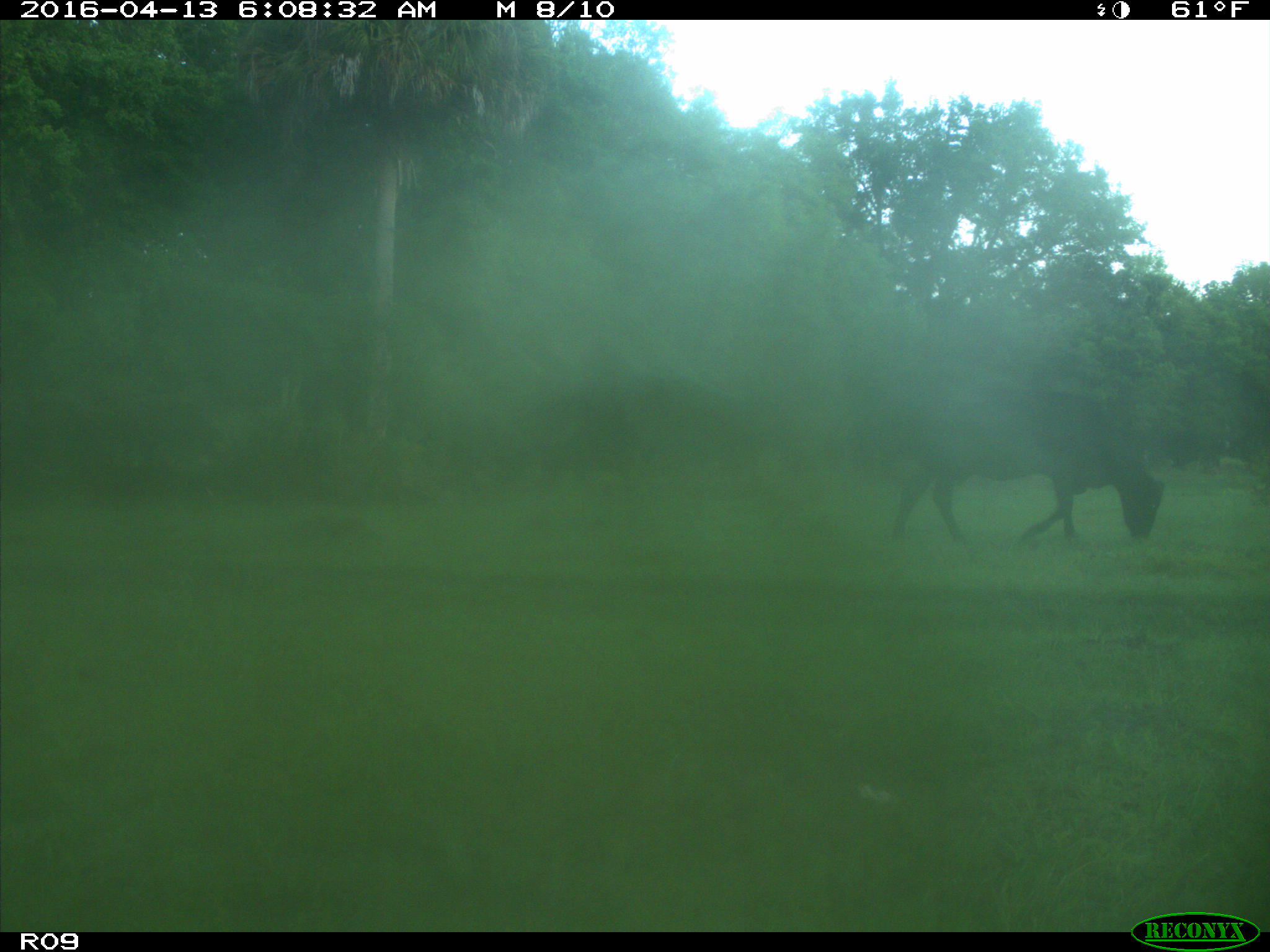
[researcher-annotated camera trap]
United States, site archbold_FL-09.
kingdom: Animalia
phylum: Chordata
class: Mammalia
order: Artiodactyla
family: Bovidae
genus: Bos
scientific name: Bos taurus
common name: domestic cow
Bos taurus (domestic cow).